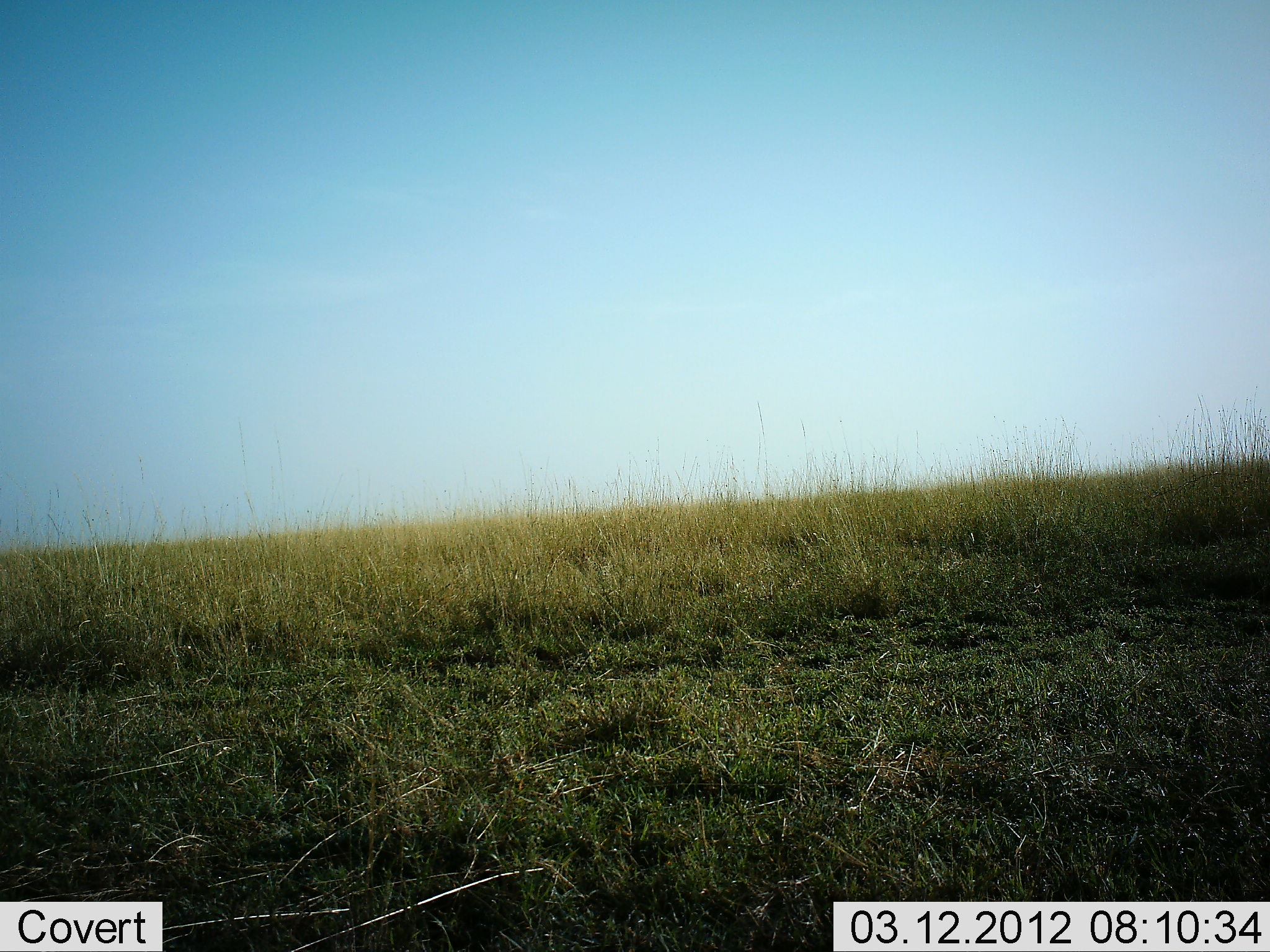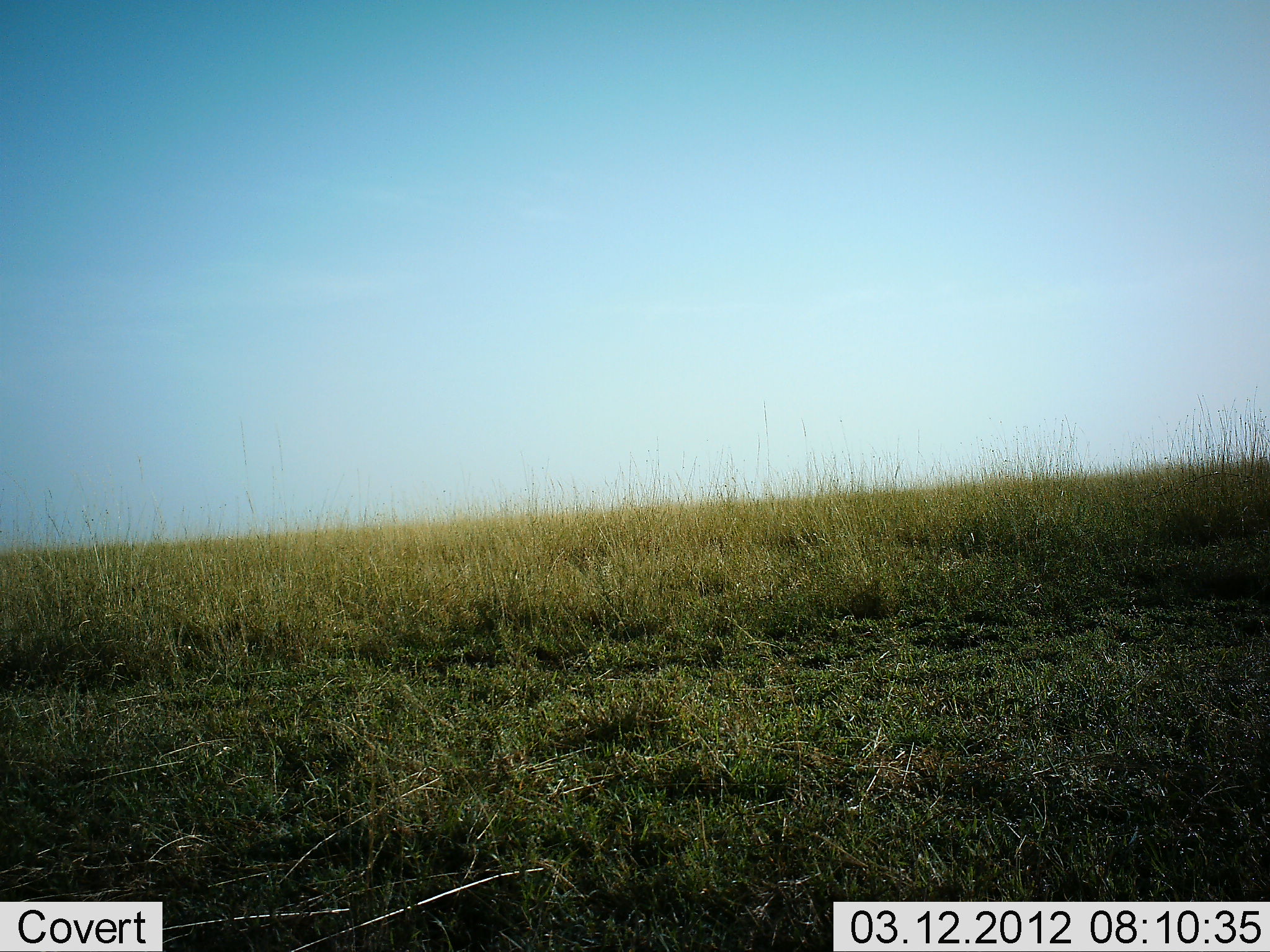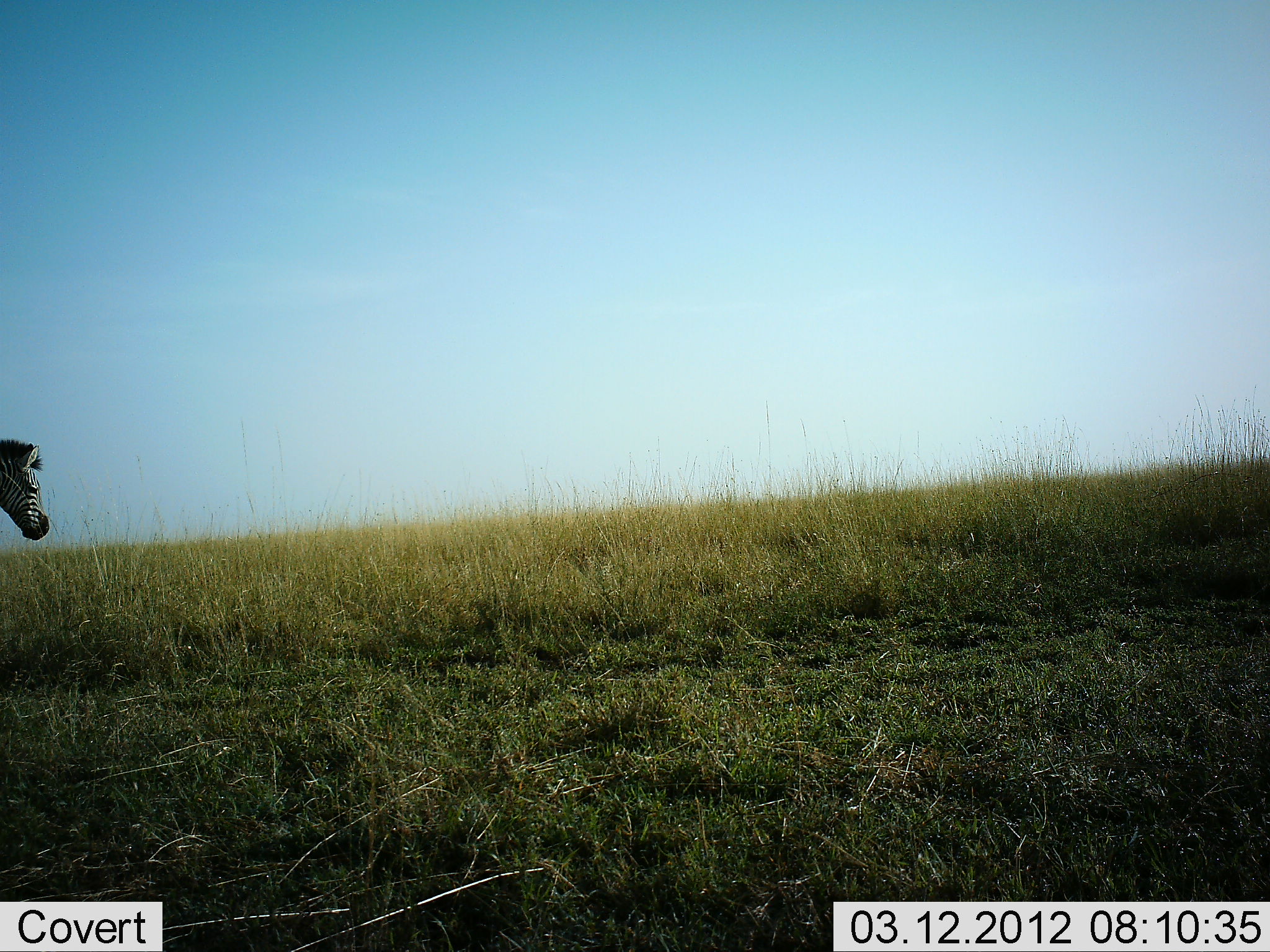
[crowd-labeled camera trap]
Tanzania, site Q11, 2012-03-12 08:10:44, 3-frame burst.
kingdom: Animalia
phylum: Chordata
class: Mammalia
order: Perissodactyla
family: Equidae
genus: Equus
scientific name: Equus quagga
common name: plains zebra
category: zebra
Zebra (plains zebra) (Equus quagga), count 1. Behavior (volunteer vote fractions): standing 4%, resting 0%, moving 100%, interacting 0%. Young present (vote fraction): 0%. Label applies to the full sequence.